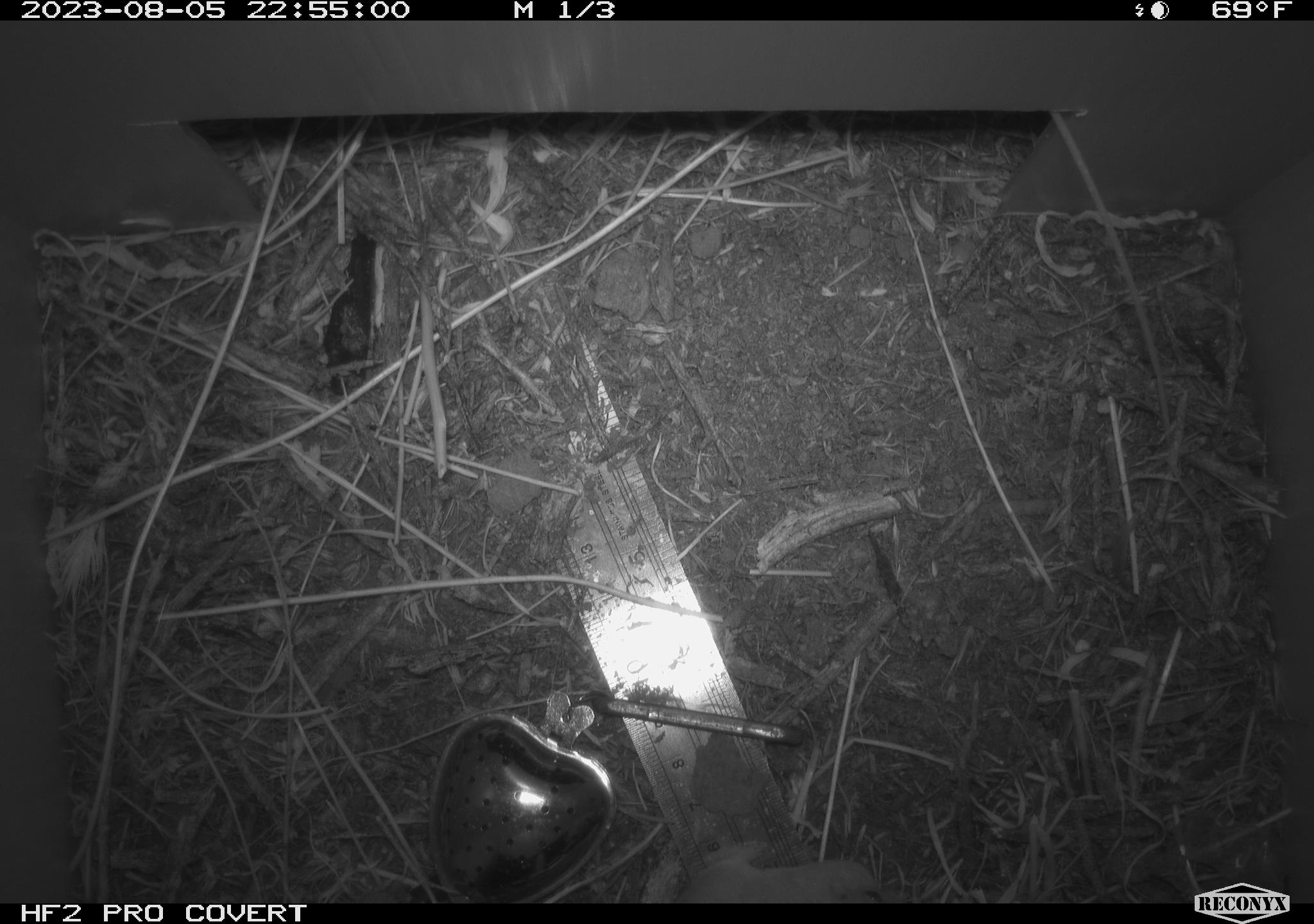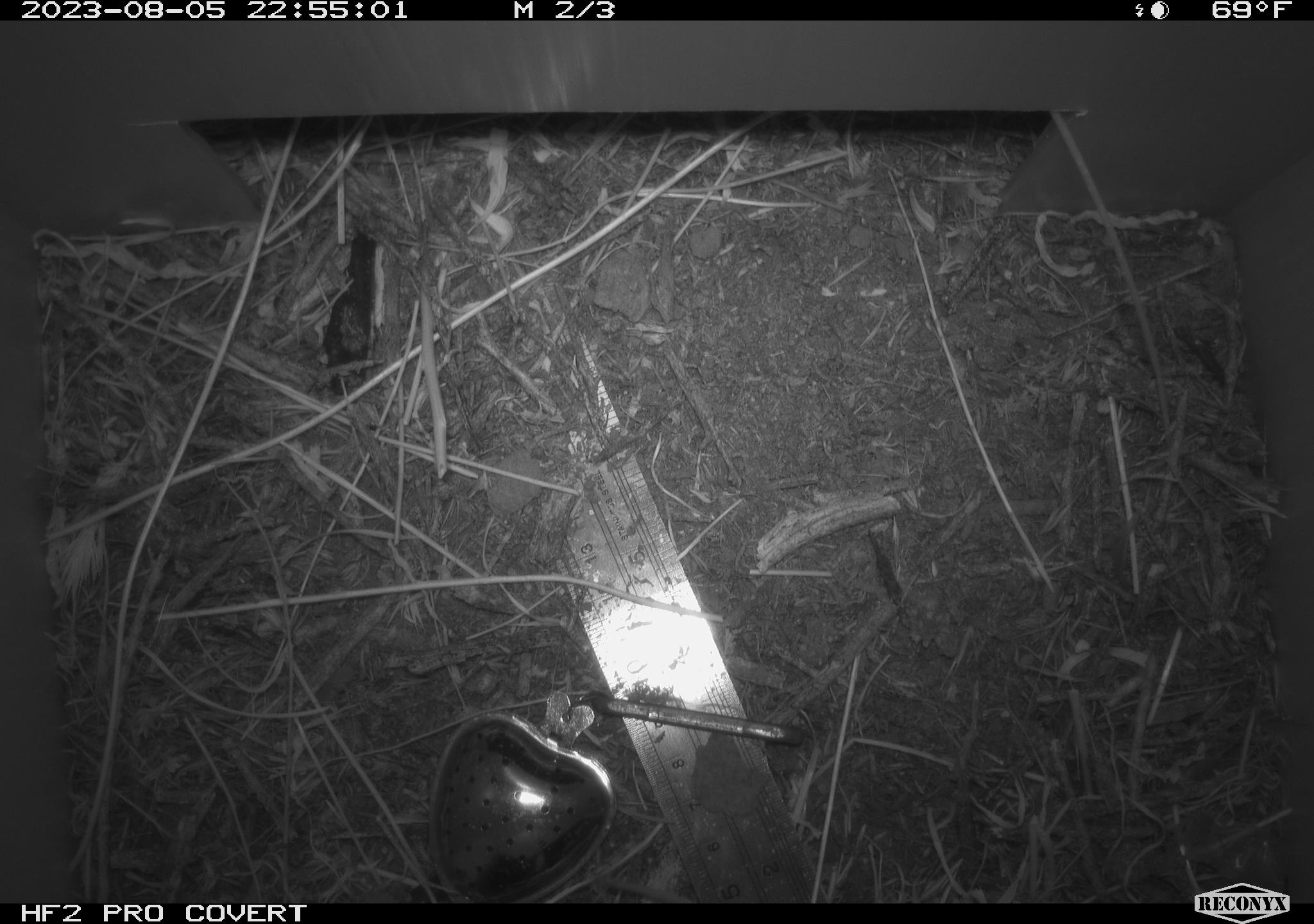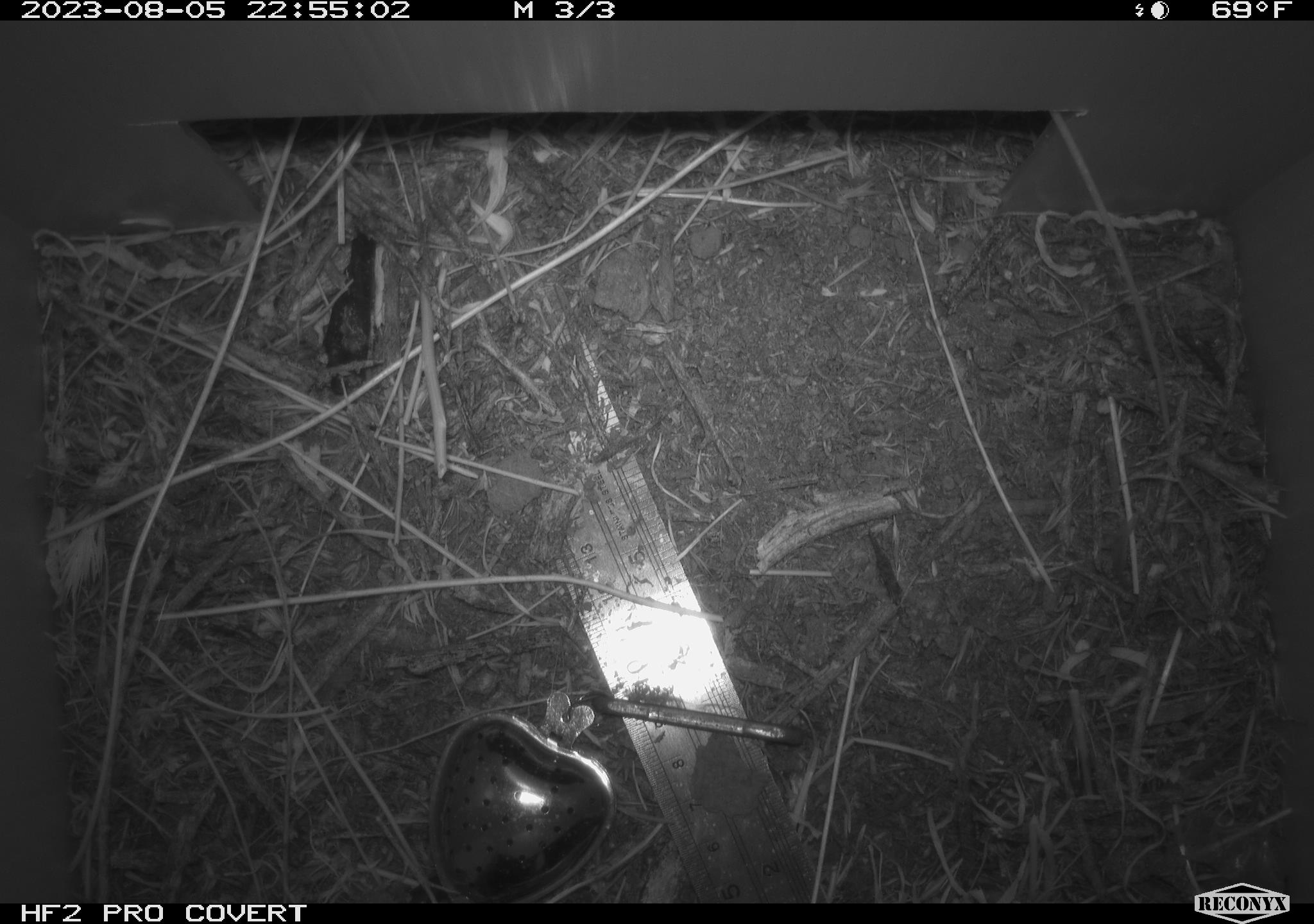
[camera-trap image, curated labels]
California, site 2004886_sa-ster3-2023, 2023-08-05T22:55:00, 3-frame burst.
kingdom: Animalia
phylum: Chordata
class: Mammalia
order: Rodentia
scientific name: Rodentia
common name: mouse species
Mouse species (Rodentia).